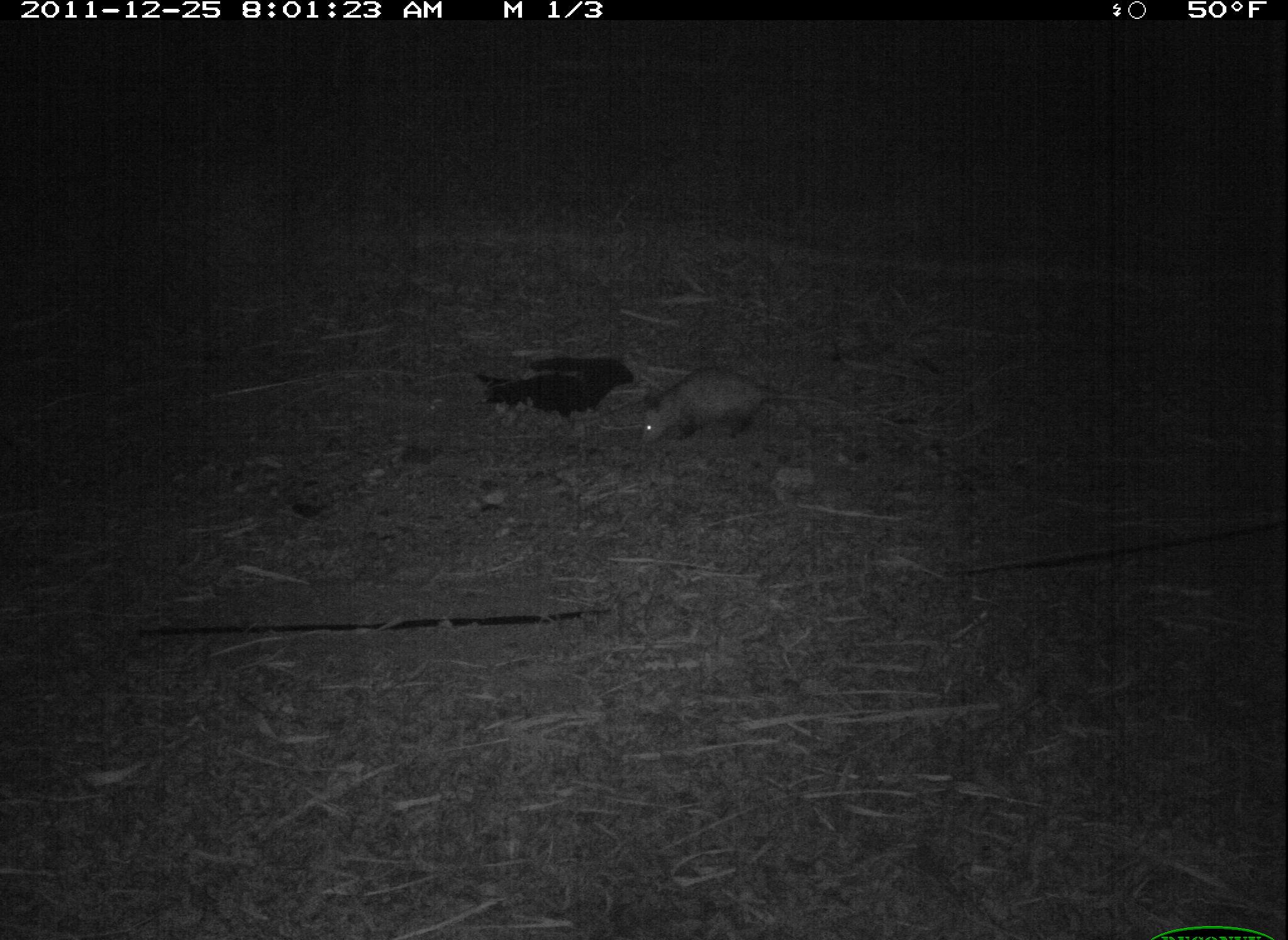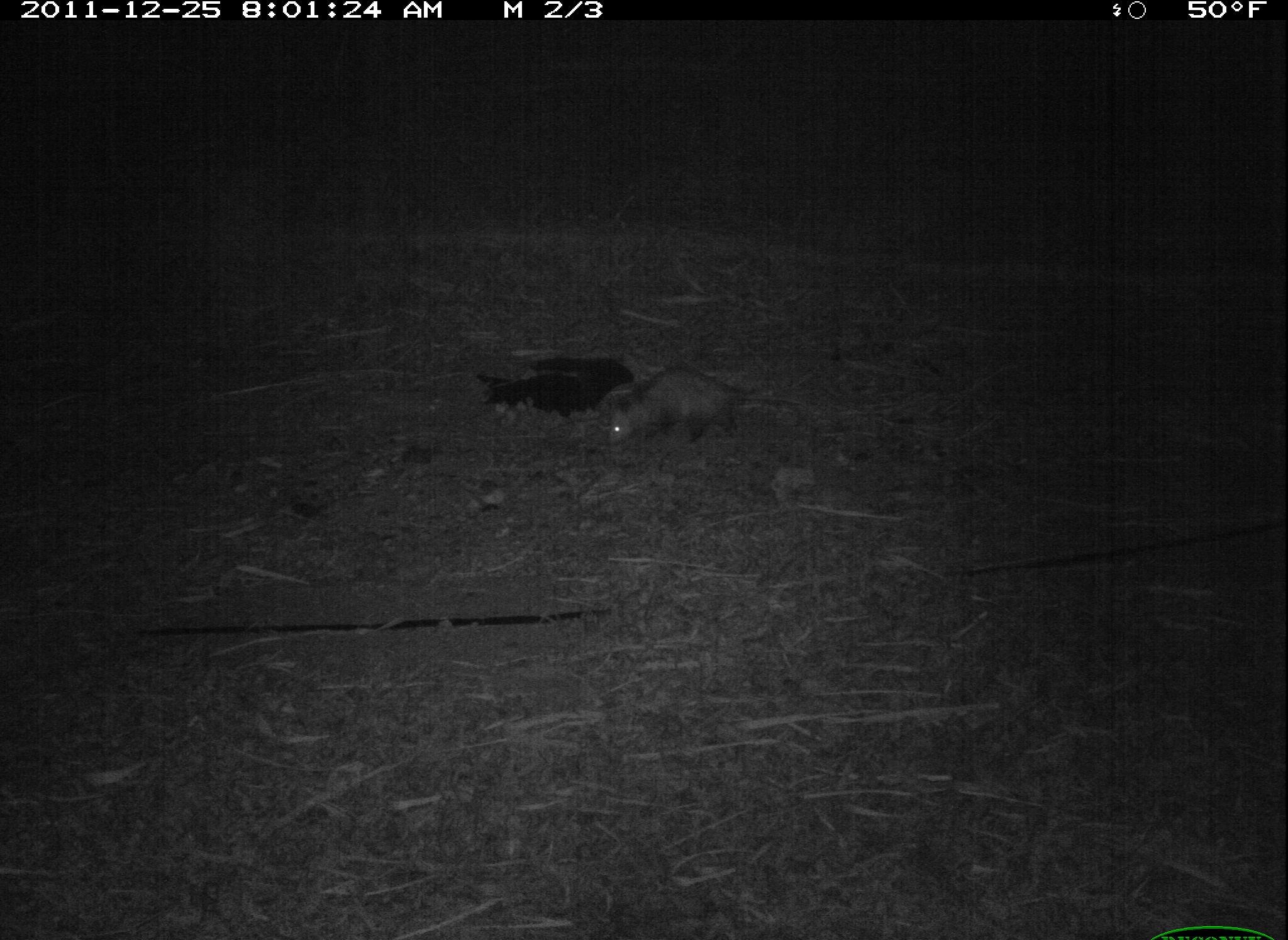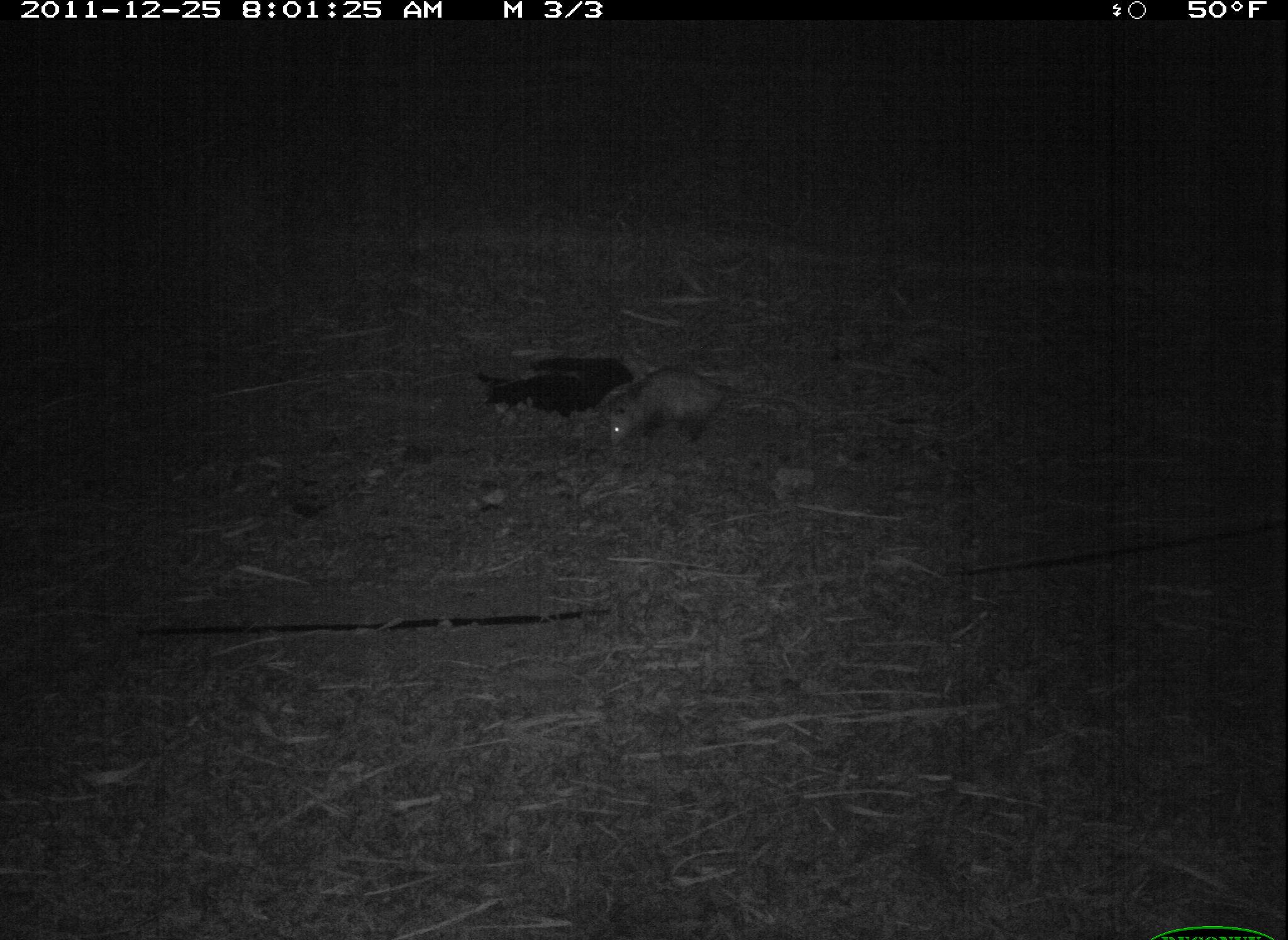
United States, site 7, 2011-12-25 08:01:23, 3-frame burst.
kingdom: Animalia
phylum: Chordata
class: Mammalia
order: Didelphimorphia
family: Didelphidae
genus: Didelphis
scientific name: Didelphis virginiana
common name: virginia opossum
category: opossum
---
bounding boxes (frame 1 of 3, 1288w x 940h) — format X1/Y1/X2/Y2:
opossum: 634/355/831/447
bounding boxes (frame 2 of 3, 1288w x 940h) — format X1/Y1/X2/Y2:
opossum: 599/362/784/457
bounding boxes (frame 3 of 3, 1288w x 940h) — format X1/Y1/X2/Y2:
opossum: 598/362/799/457